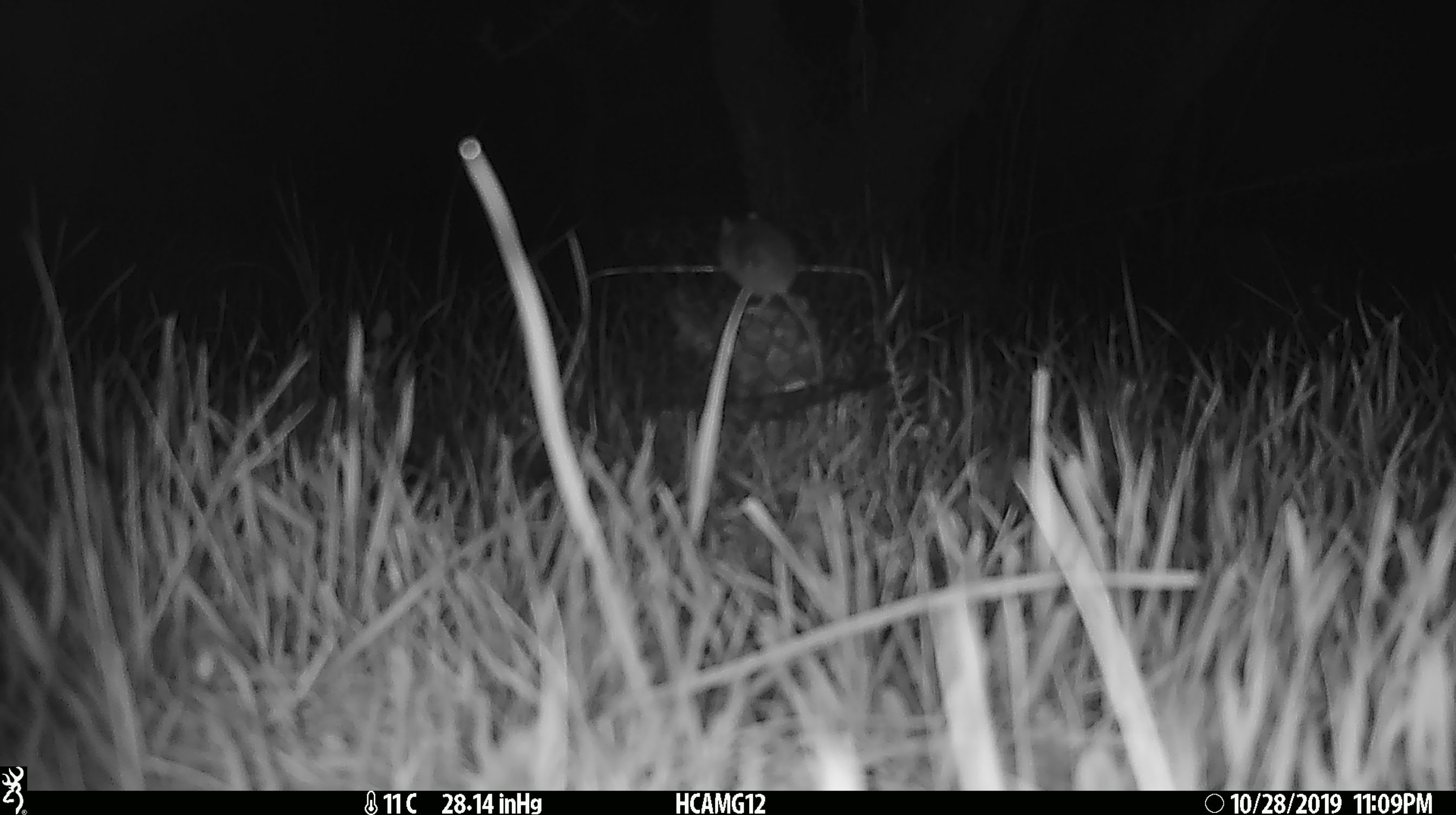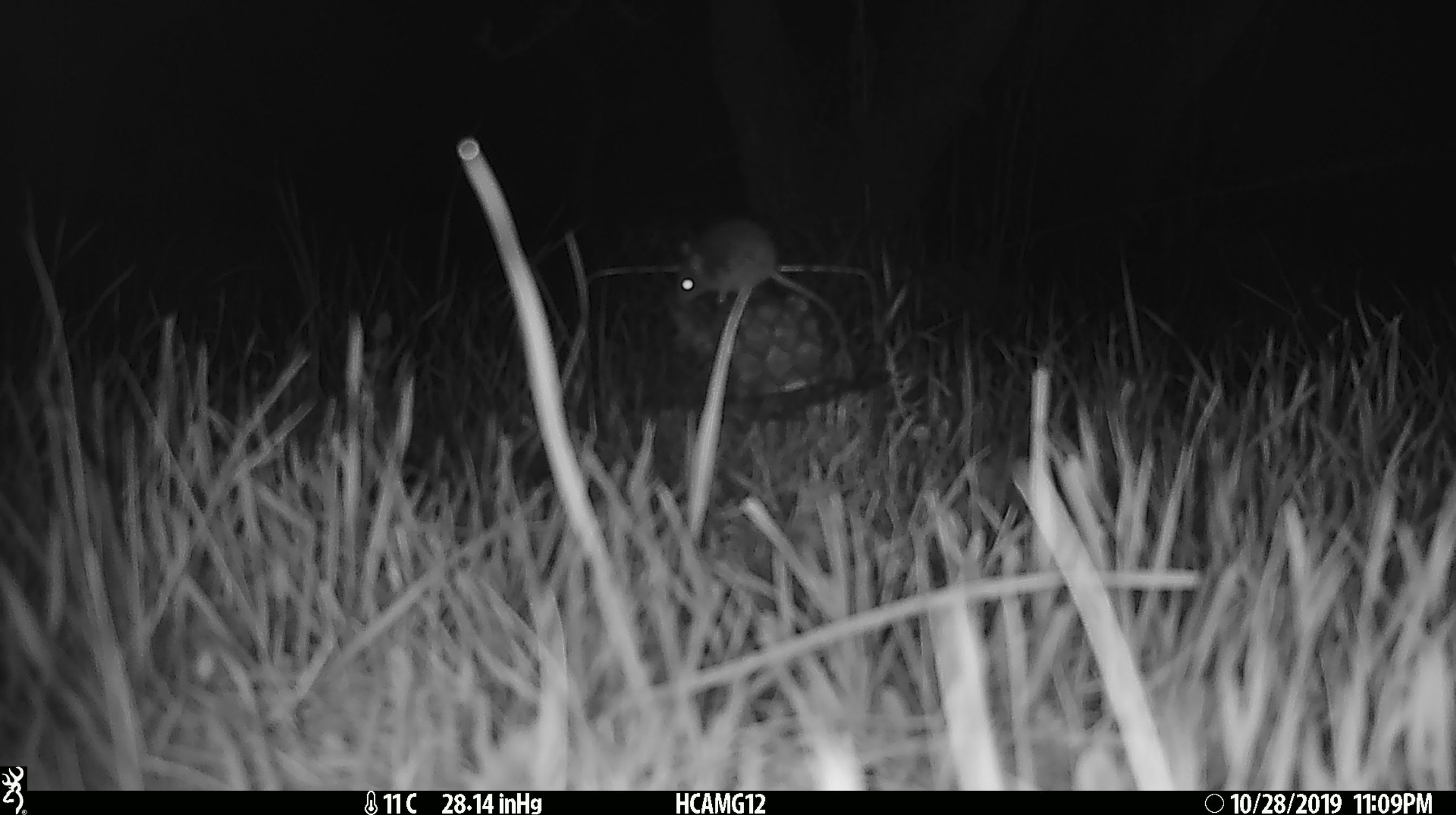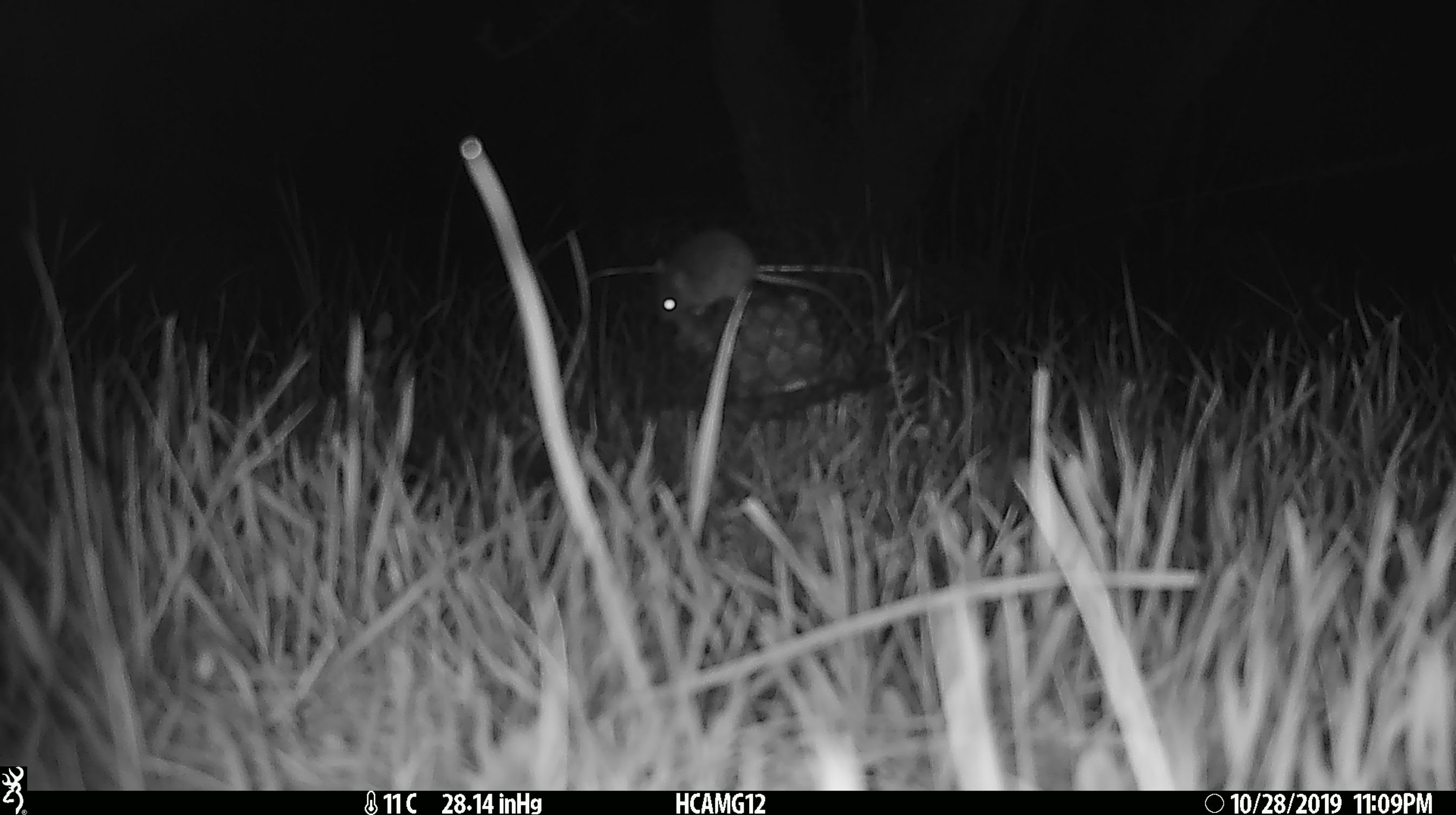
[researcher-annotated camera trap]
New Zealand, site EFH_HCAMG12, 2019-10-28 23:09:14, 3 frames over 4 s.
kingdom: Animalia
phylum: Chordata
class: Mammalia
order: Rodentia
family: Muridae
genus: Mus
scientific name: Mus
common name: mouse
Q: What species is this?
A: Mouse (Mus).